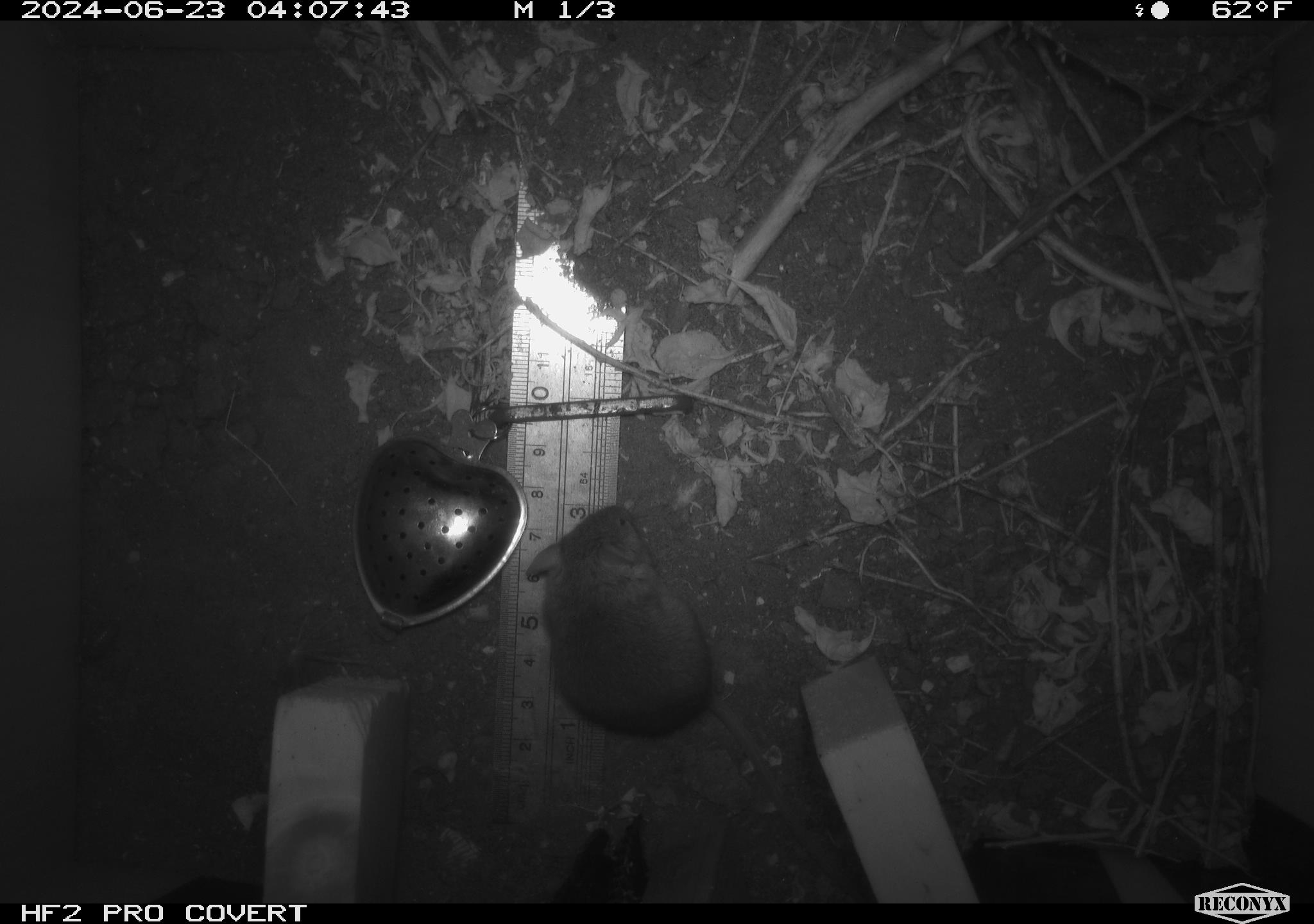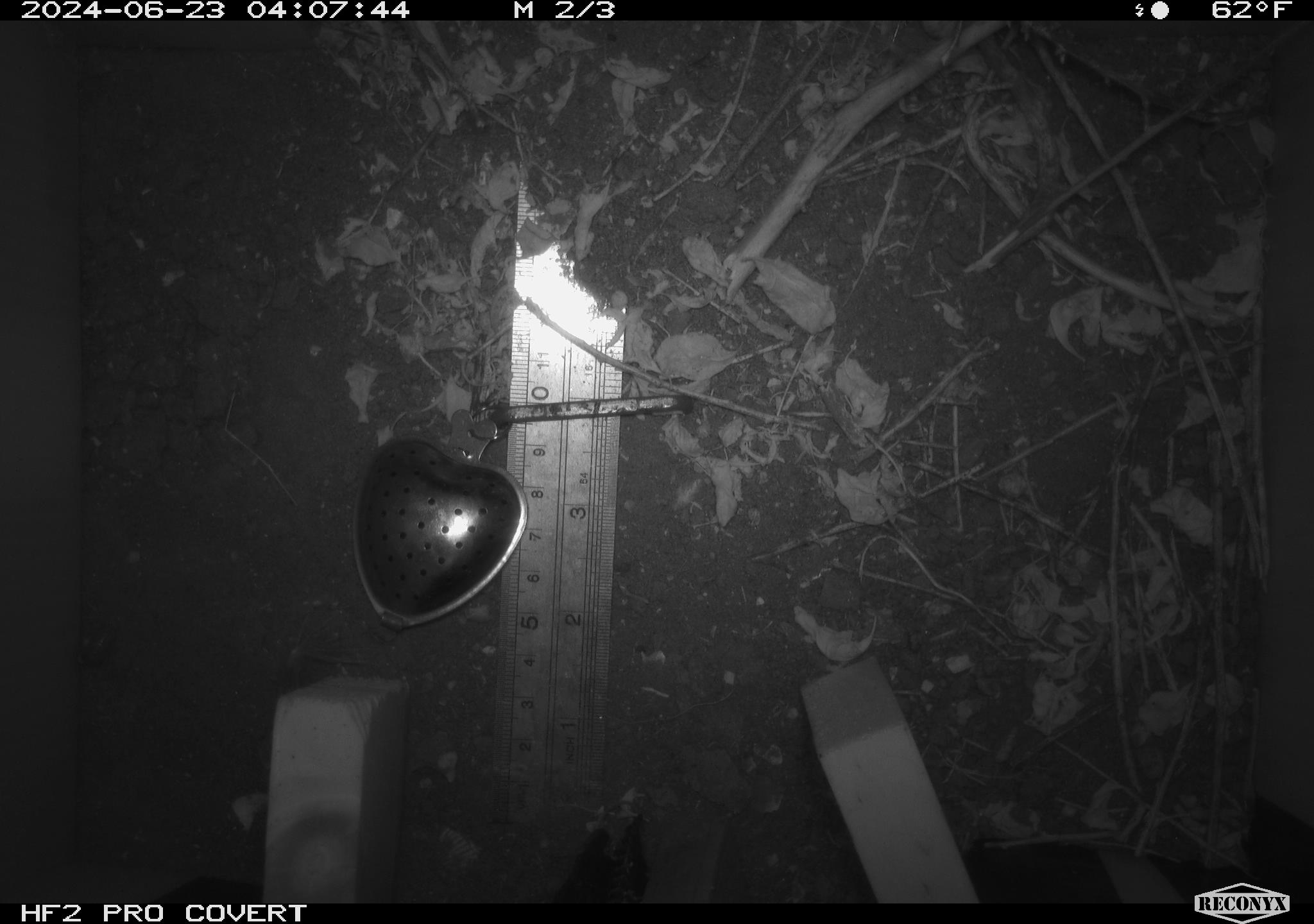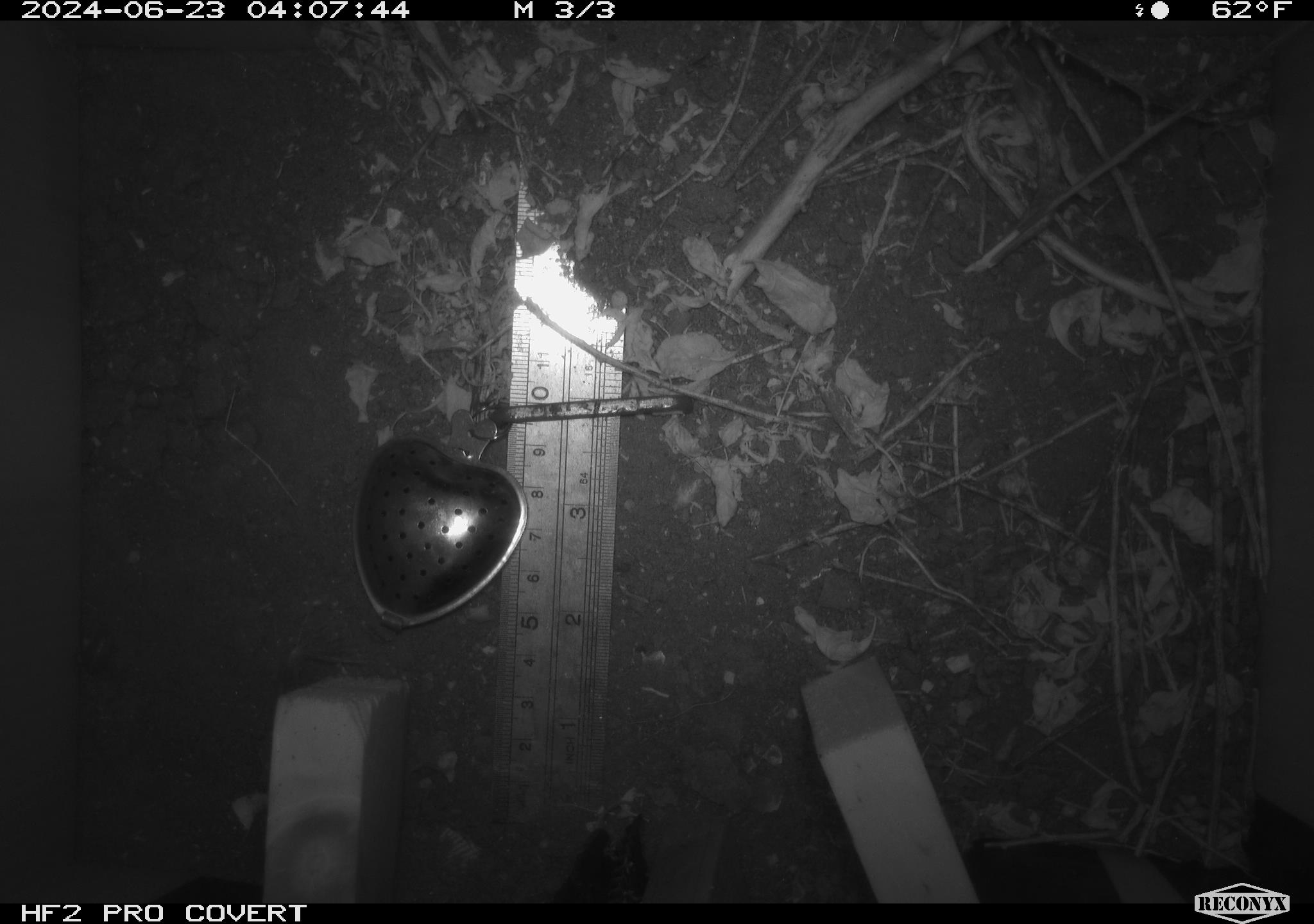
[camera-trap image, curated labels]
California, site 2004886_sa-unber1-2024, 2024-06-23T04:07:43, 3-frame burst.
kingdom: Animalia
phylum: Chordata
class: Mammalia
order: Rodentia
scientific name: Rodentia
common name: mouse species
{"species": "mouse species (Rodentia)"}